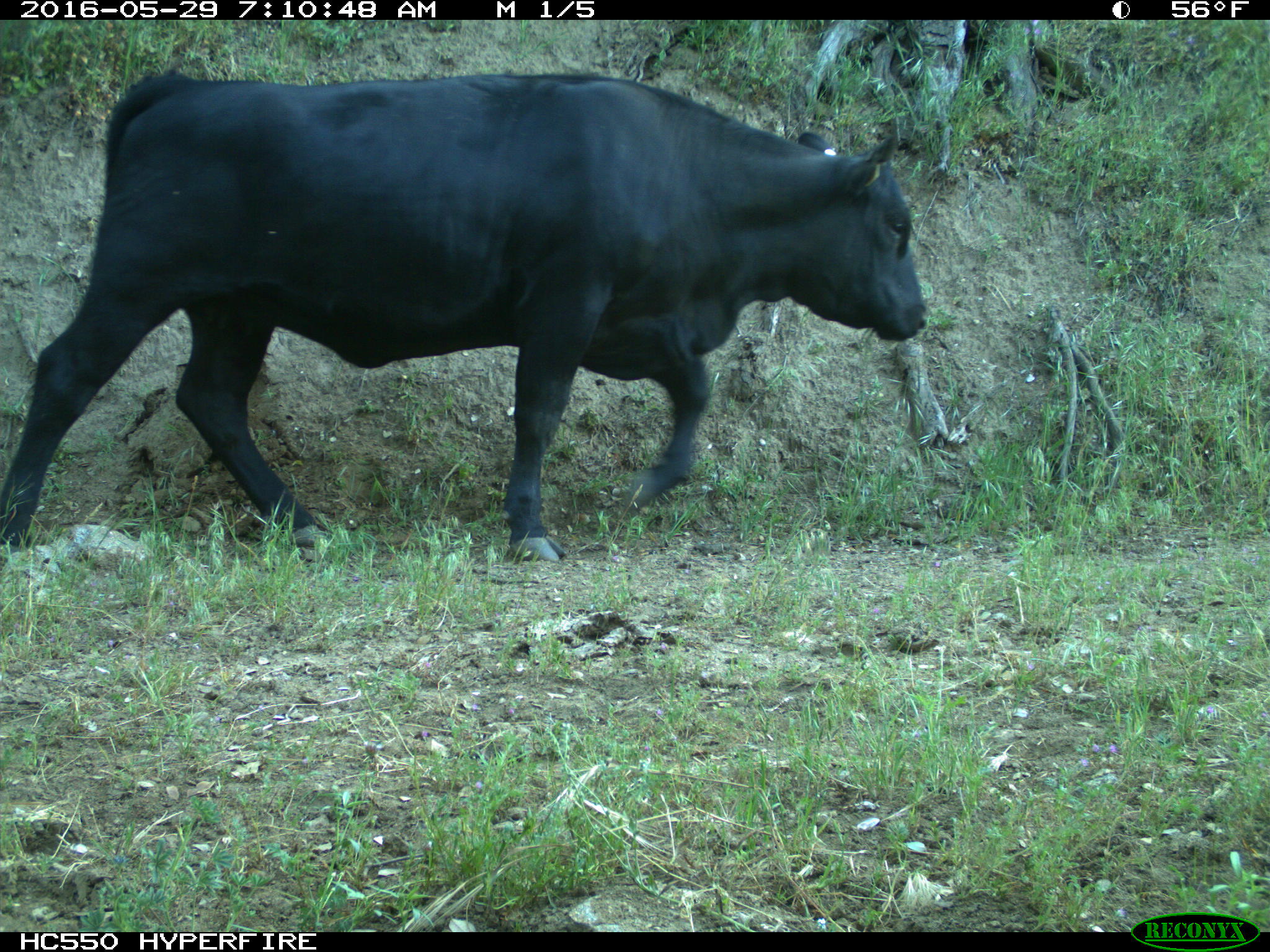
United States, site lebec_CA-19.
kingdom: Animalia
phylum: Chordata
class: Mammalia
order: Artiodactyla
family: Bovidae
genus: Bos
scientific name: Bos taurus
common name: domestic cow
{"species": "Bos taurus (domestic cow)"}